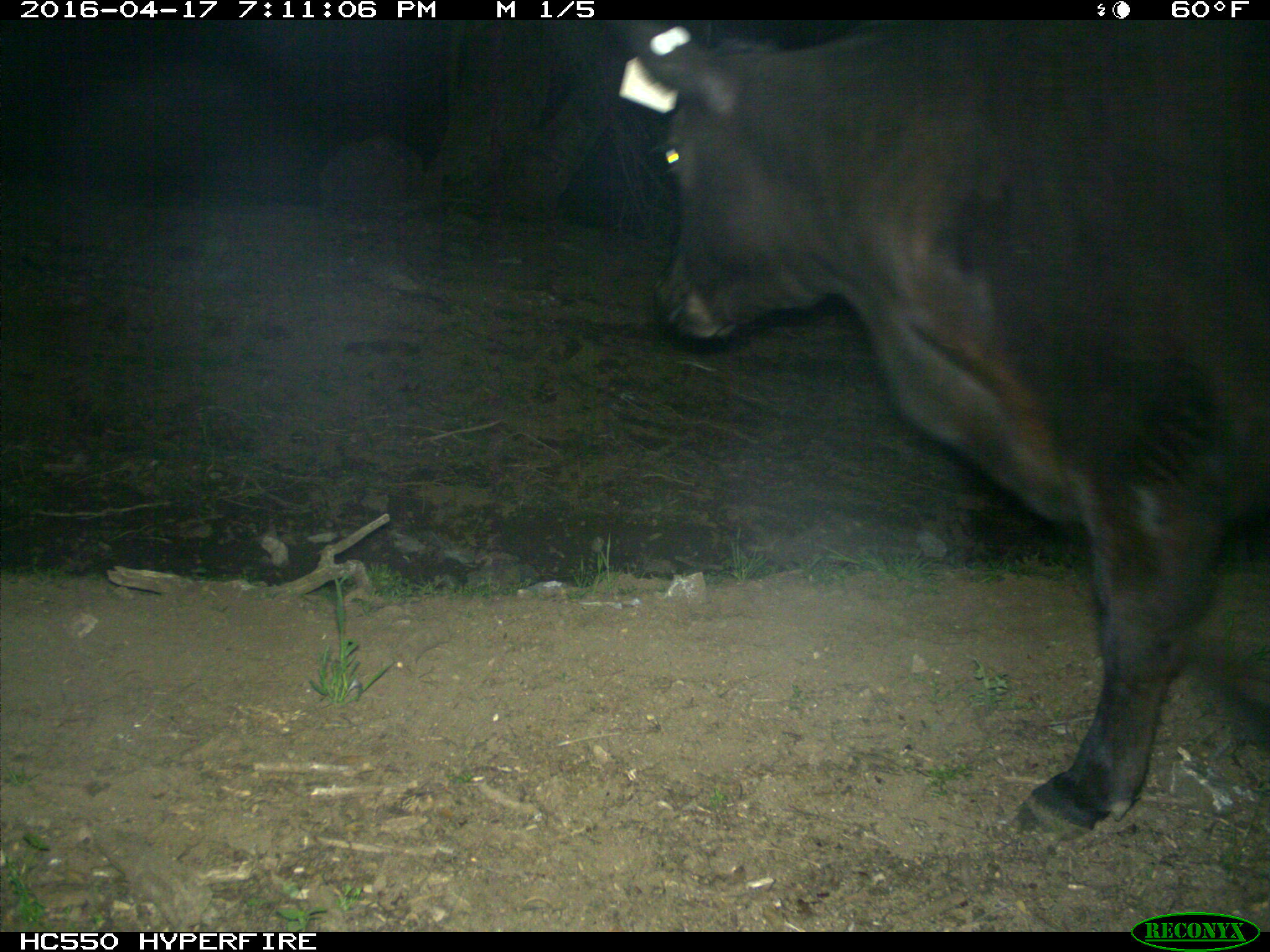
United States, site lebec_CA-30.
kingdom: Animalia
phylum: Chordata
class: Mammalia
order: Artiodactyla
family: Bovidae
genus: Bos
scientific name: Bos taurus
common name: domestic cow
Bos taurus (domestic cow).